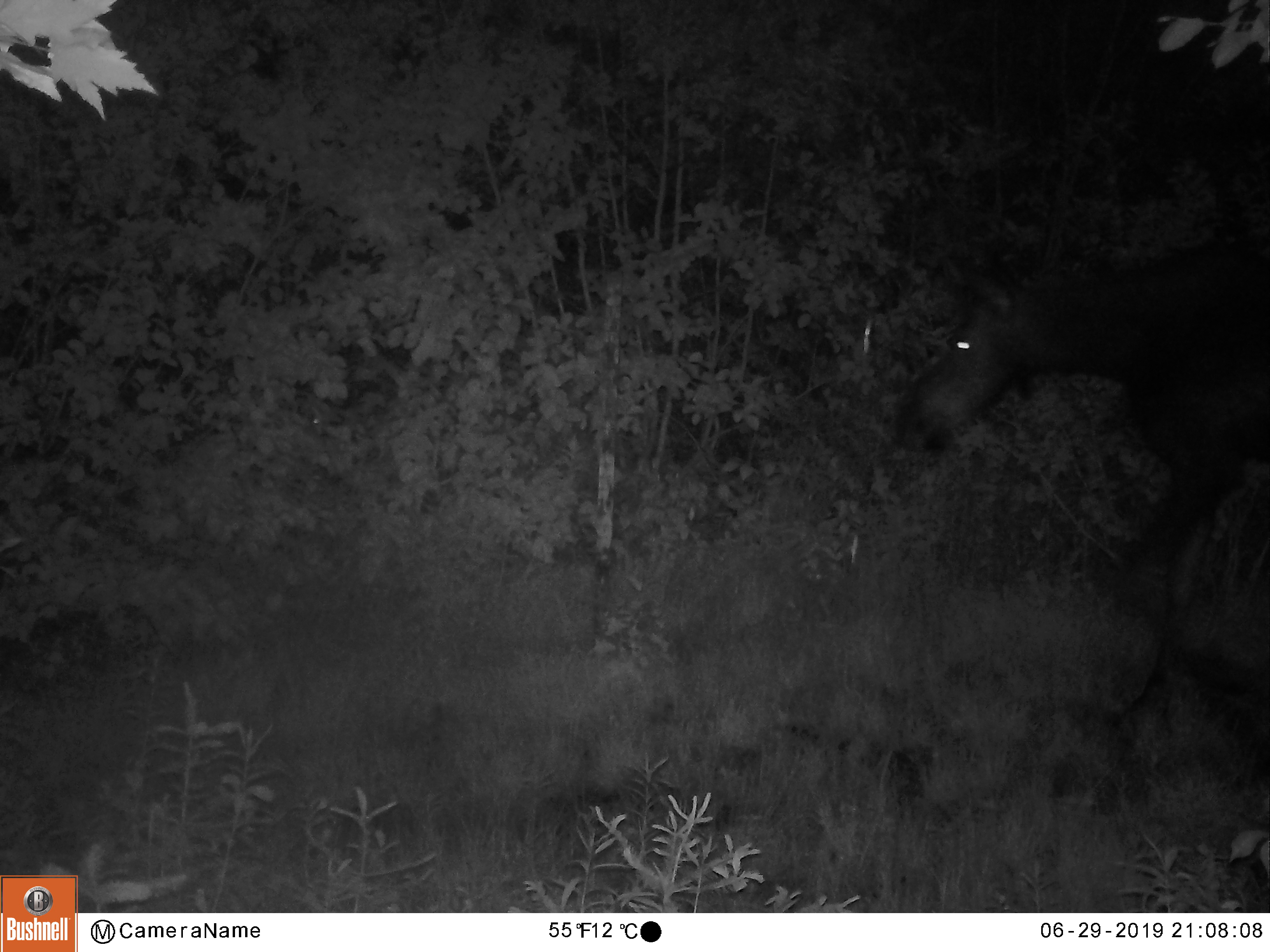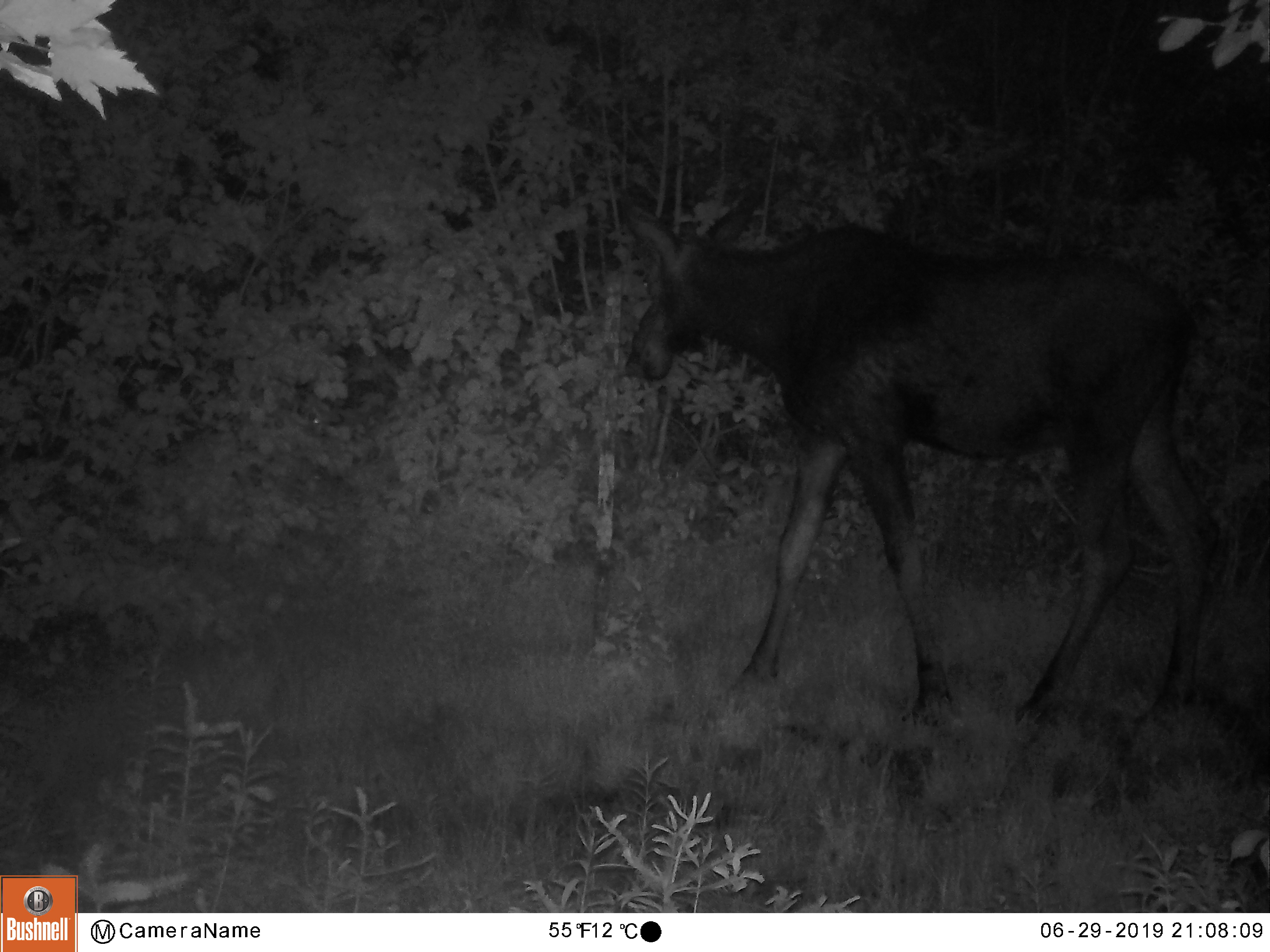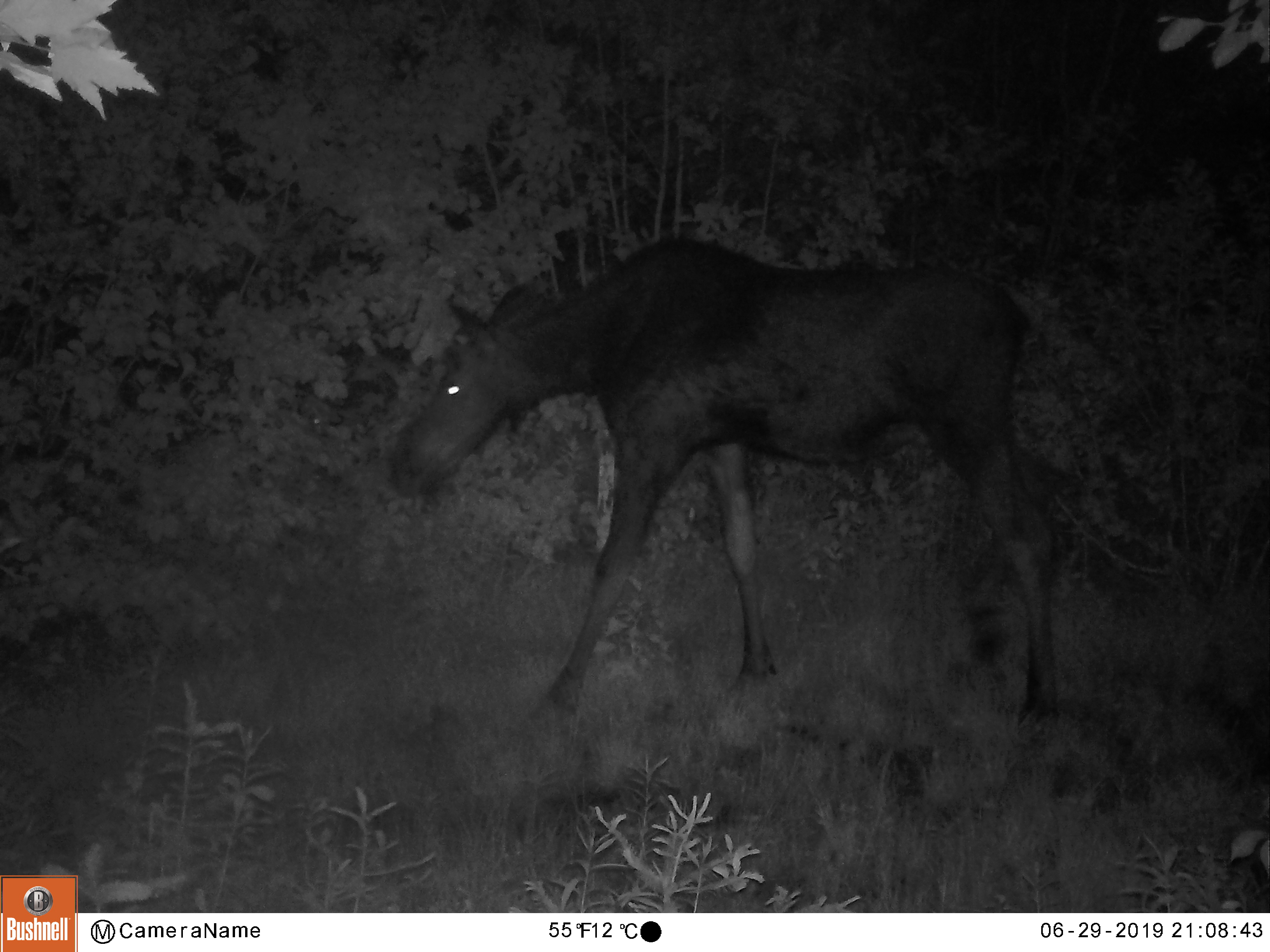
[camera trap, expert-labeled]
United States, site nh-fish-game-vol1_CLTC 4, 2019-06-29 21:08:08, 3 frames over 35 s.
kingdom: Animalia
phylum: Chordata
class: Mammalia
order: Artiodactyla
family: Cervidae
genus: Alces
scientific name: Alces alces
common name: moose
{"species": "moose (Alces alces)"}